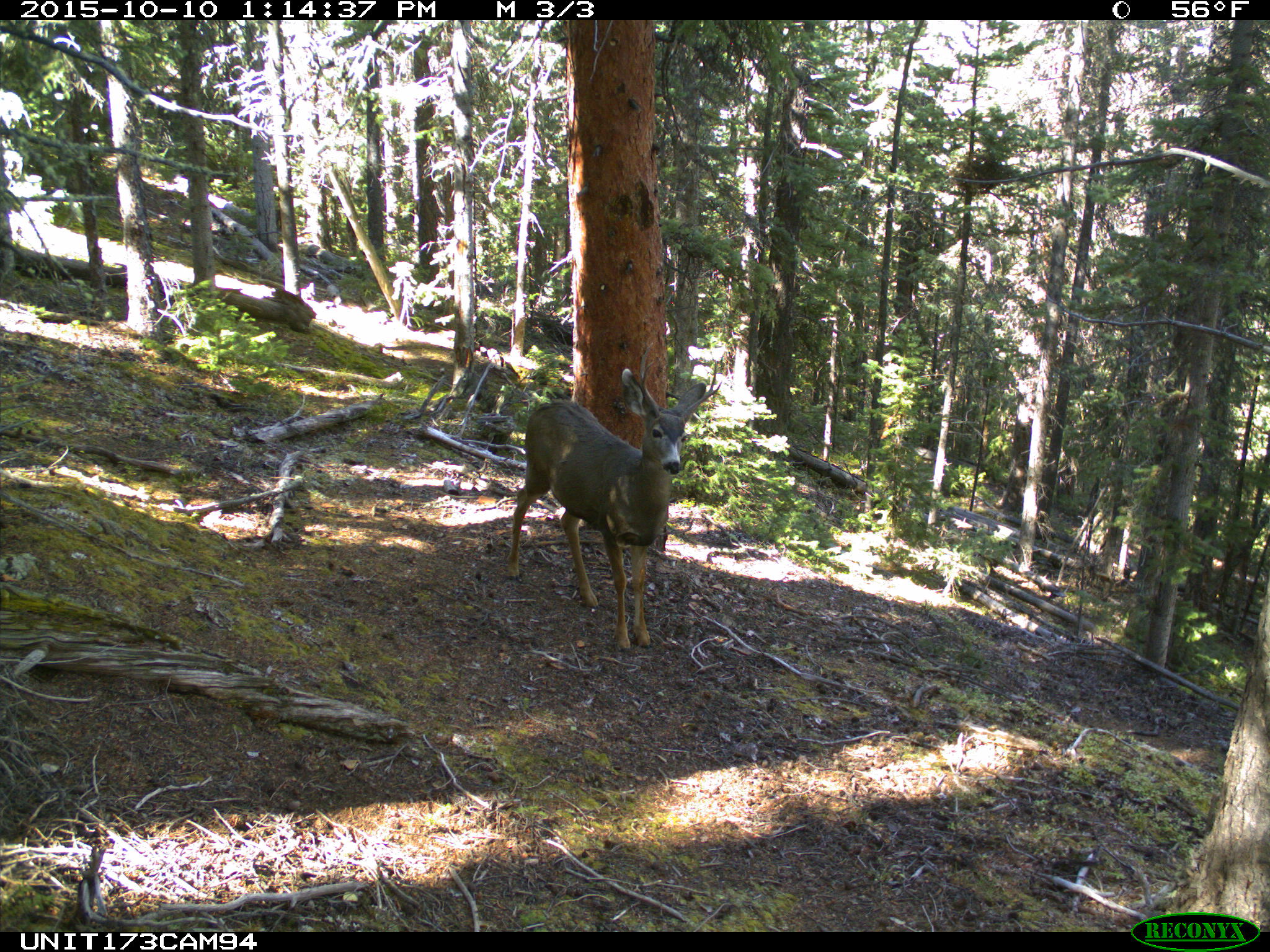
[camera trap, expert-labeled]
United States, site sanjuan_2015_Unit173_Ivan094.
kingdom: Animalia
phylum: Chordata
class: Mammalia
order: Artiodactyla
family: Cervidae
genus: Odocoileus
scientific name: Odocoileus hemionus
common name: mule deer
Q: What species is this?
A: Odocoileus hemionus (mule deer).